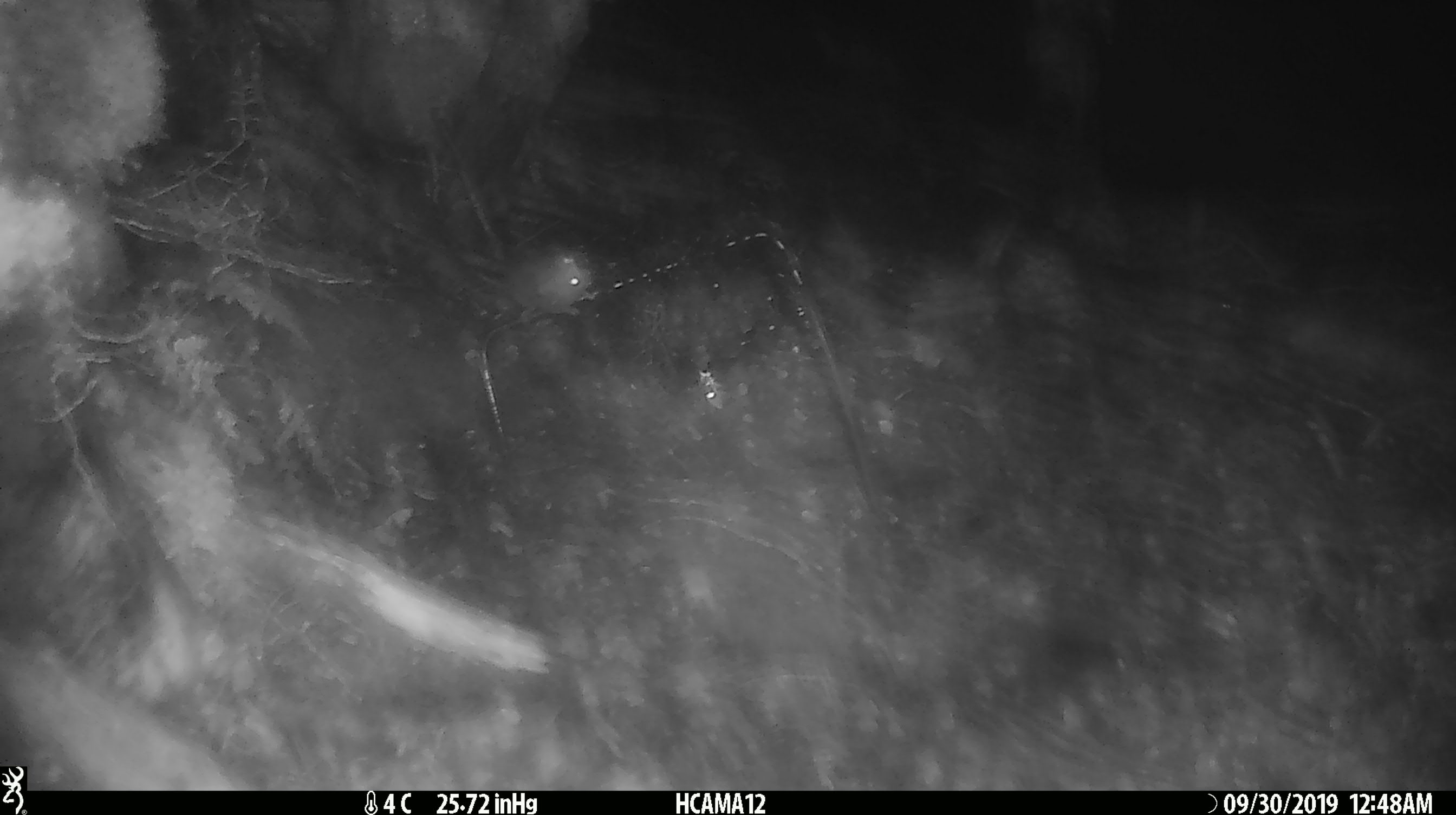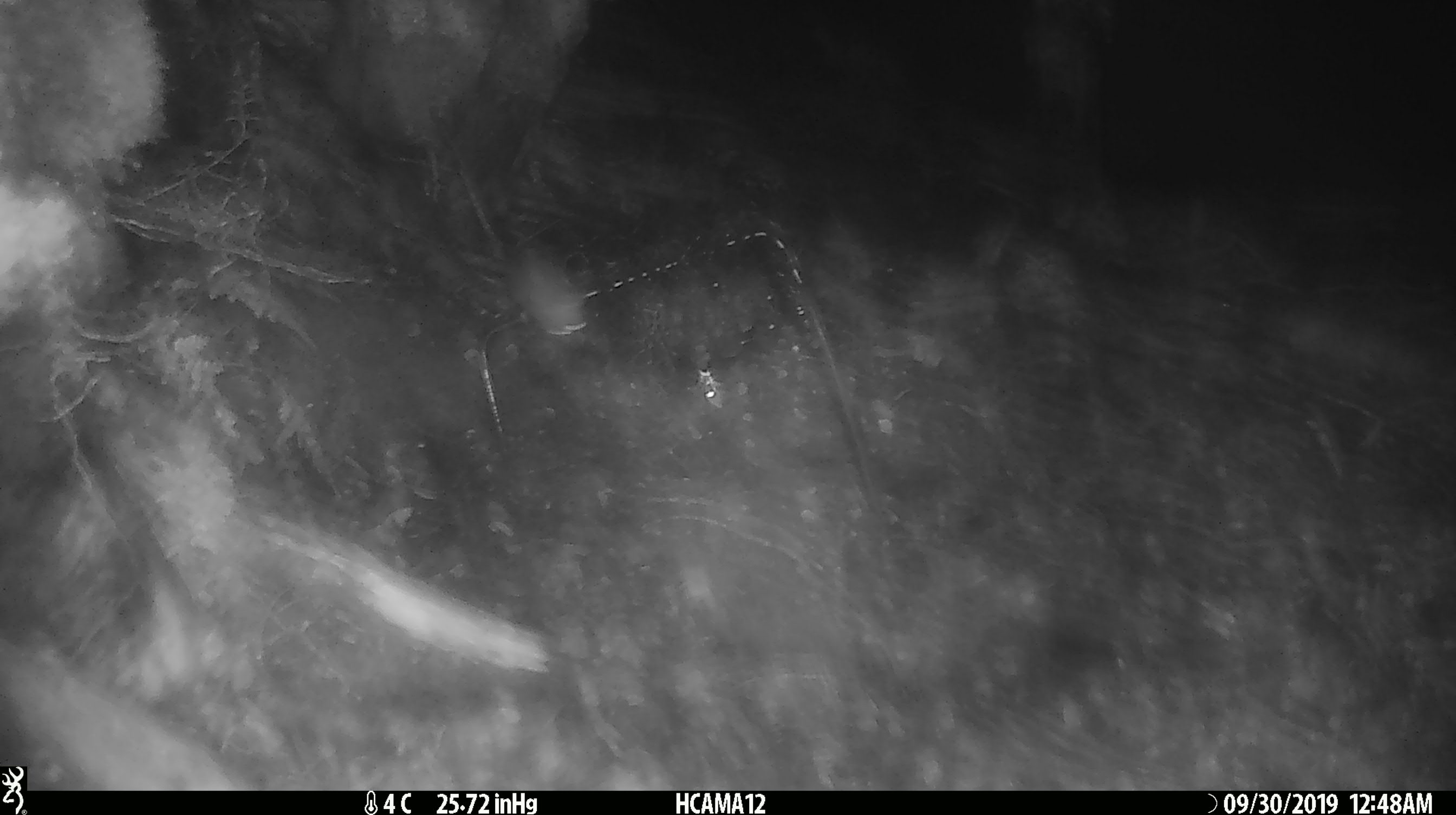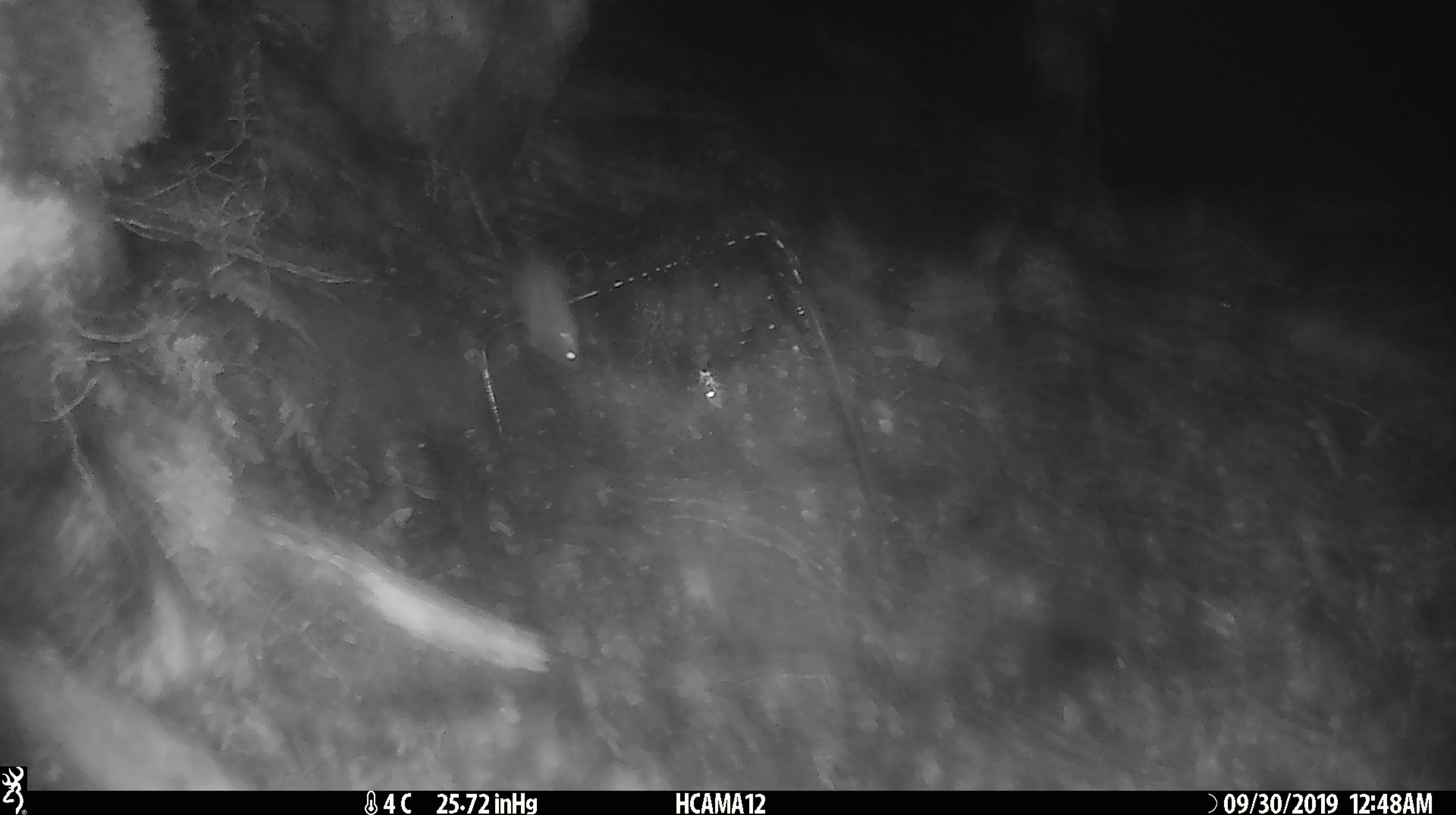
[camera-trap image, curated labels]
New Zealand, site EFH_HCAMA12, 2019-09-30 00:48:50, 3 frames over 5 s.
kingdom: Animalia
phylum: Chordata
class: Mammalia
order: Rodentia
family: Muridae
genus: Mus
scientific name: Mus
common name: mouse